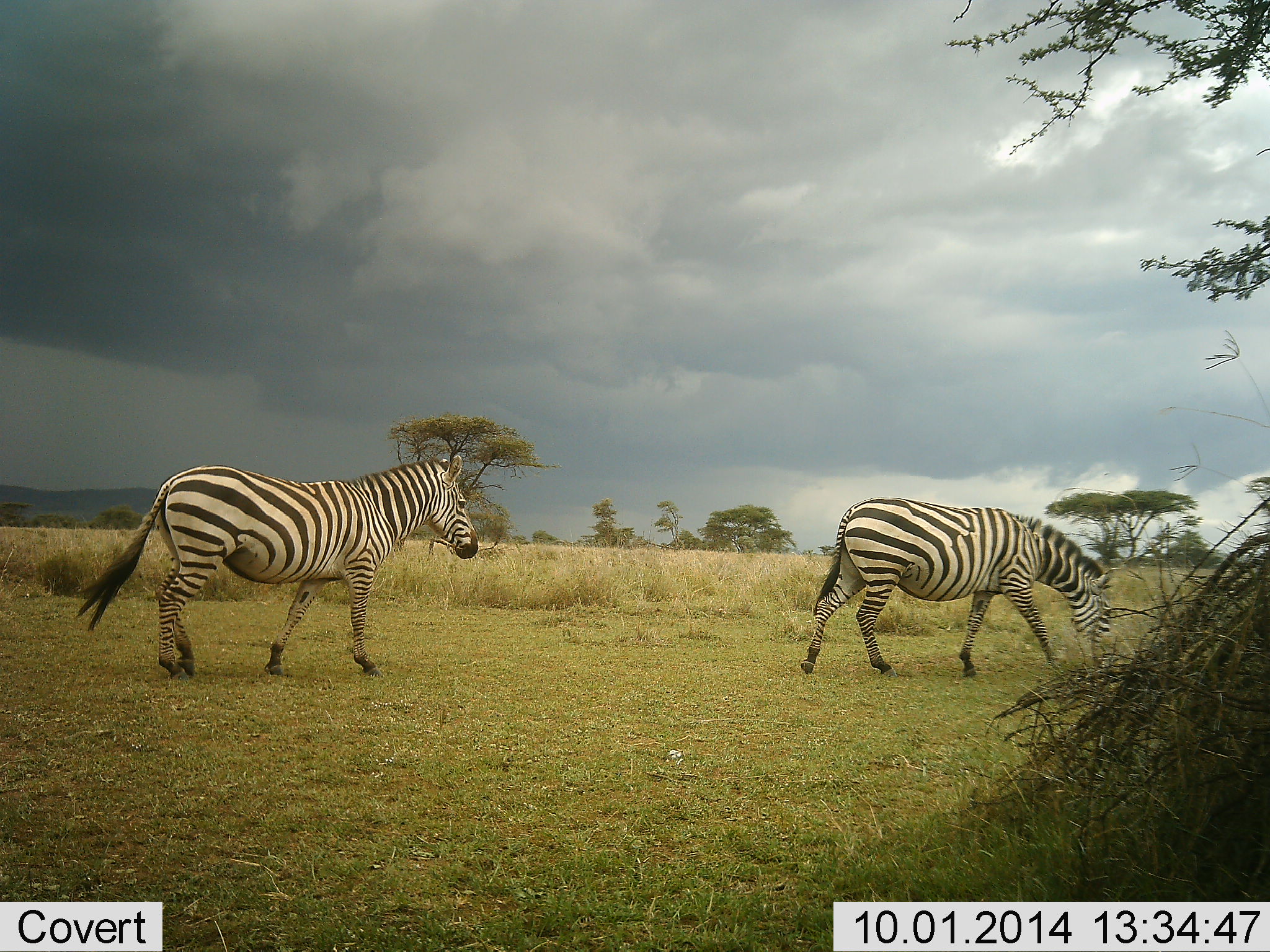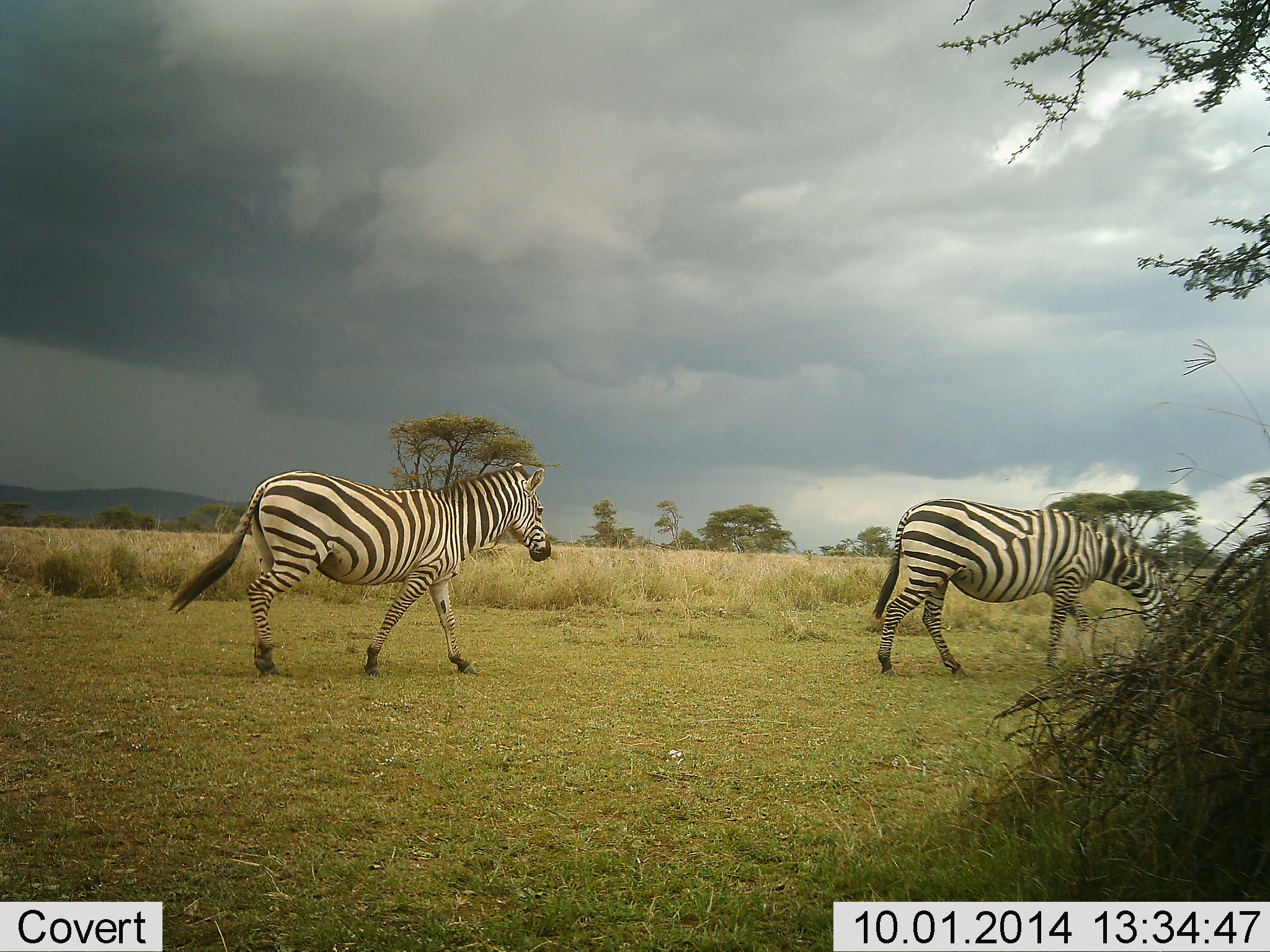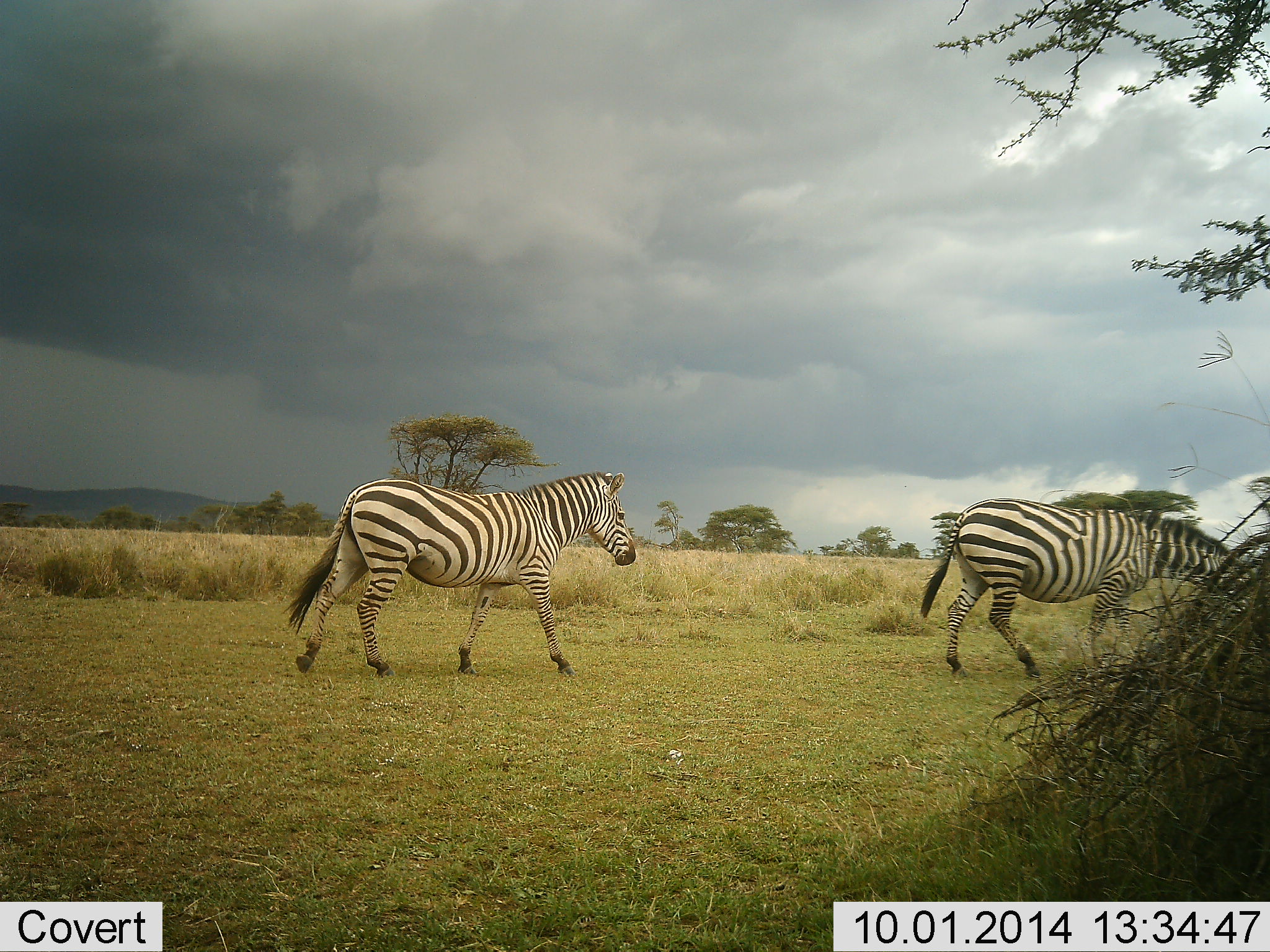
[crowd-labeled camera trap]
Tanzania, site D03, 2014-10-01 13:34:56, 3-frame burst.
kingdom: Animalia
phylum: Chordata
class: Mammalia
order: Perissodactyla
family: Equidae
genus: Equus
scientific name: Equus quagga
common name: plains zebra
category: zebra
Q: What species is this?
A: Zebra (plains zebra) (Equus quagga).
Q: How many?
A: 2.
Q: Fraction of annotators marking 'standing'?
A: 0%.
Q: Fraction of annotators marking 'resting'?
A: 0%.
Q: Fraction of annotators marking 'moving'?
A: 100%.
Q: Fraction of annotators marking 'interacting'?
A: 0%.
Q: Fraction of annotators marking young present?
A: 0%.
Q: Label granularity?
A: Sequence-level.